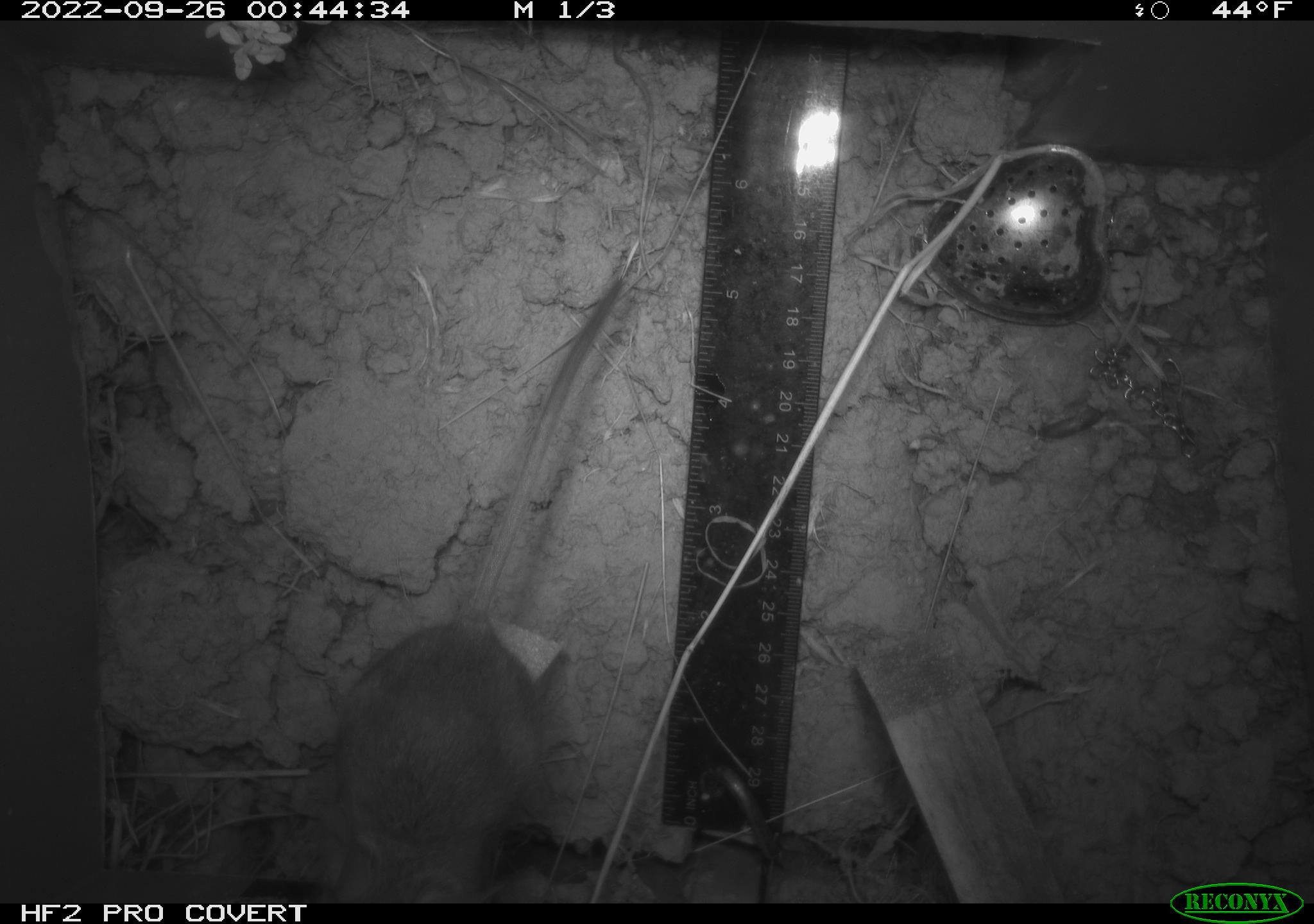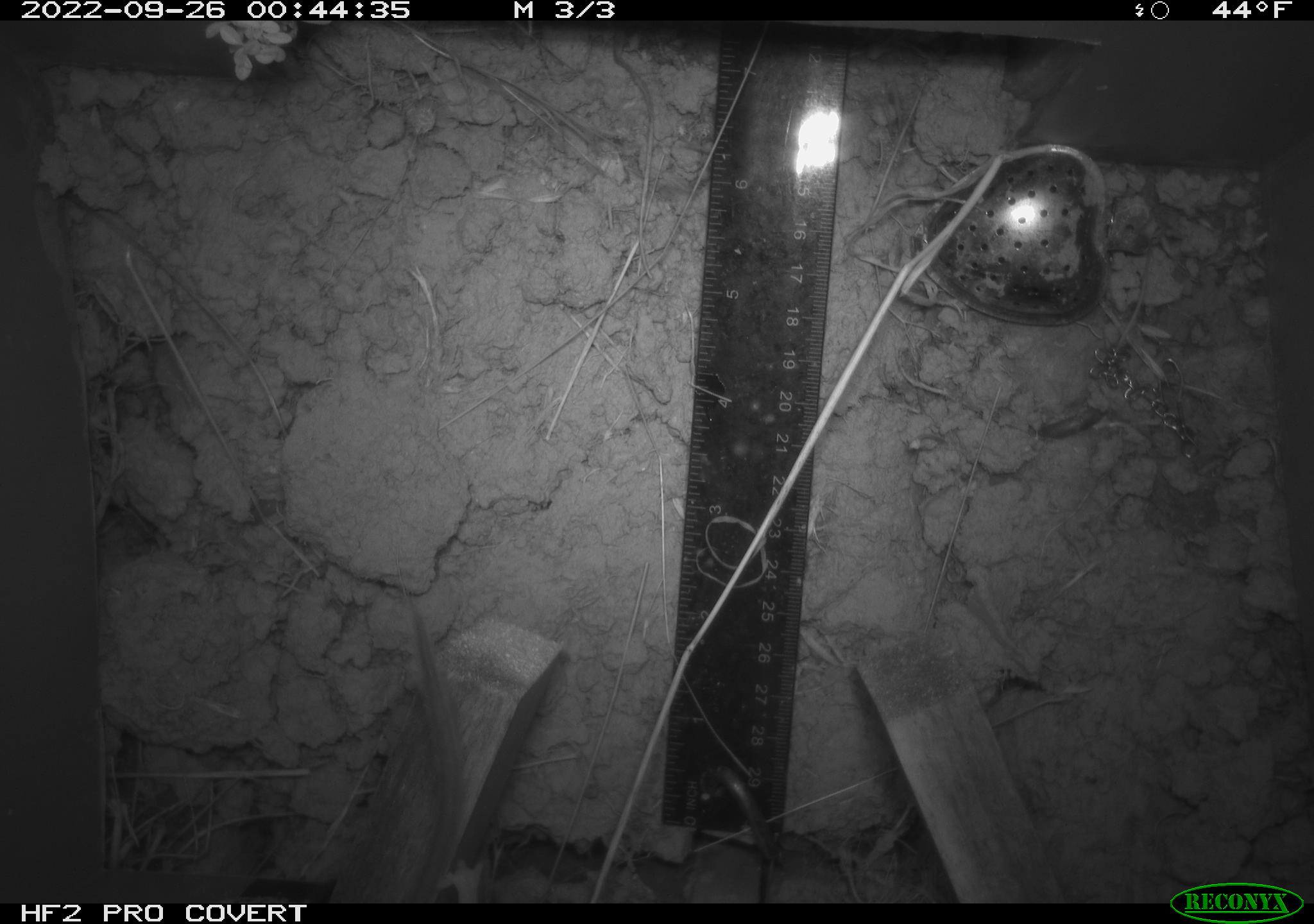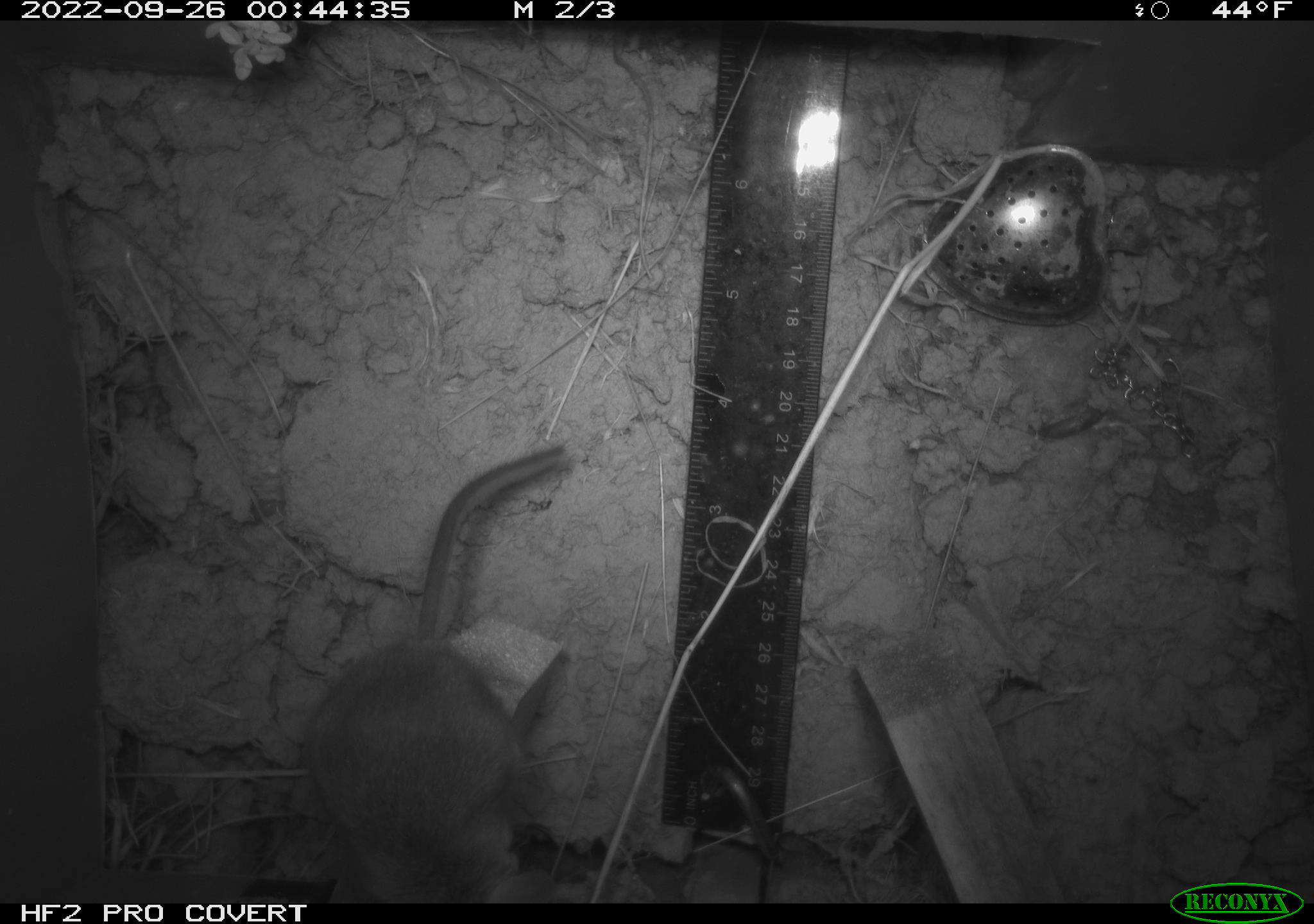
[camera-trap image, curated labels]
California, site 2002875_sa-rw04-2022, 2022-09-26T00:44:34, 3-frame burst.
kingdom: Animalia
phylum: Chordata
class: Mammalia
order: Rodentia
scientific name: Rodentia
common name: mouse species